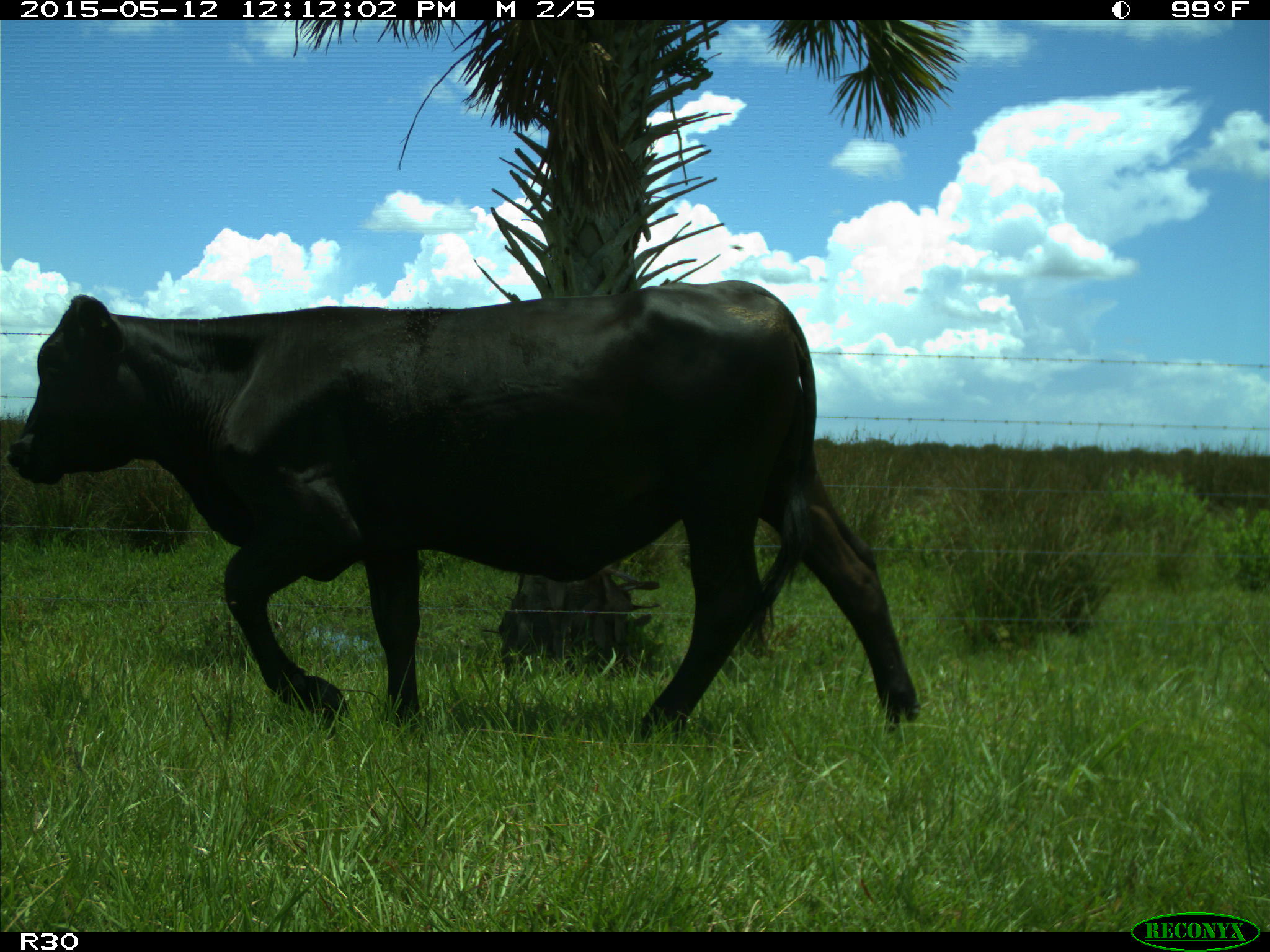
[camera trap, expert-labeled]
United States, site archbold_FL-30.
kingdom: Animalia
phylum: Chordata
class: Mammalia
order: Artiodactyla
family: Bovidae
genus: Bos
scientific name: Bos taurus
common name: domestic cow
Bos taurus (domestic cow).